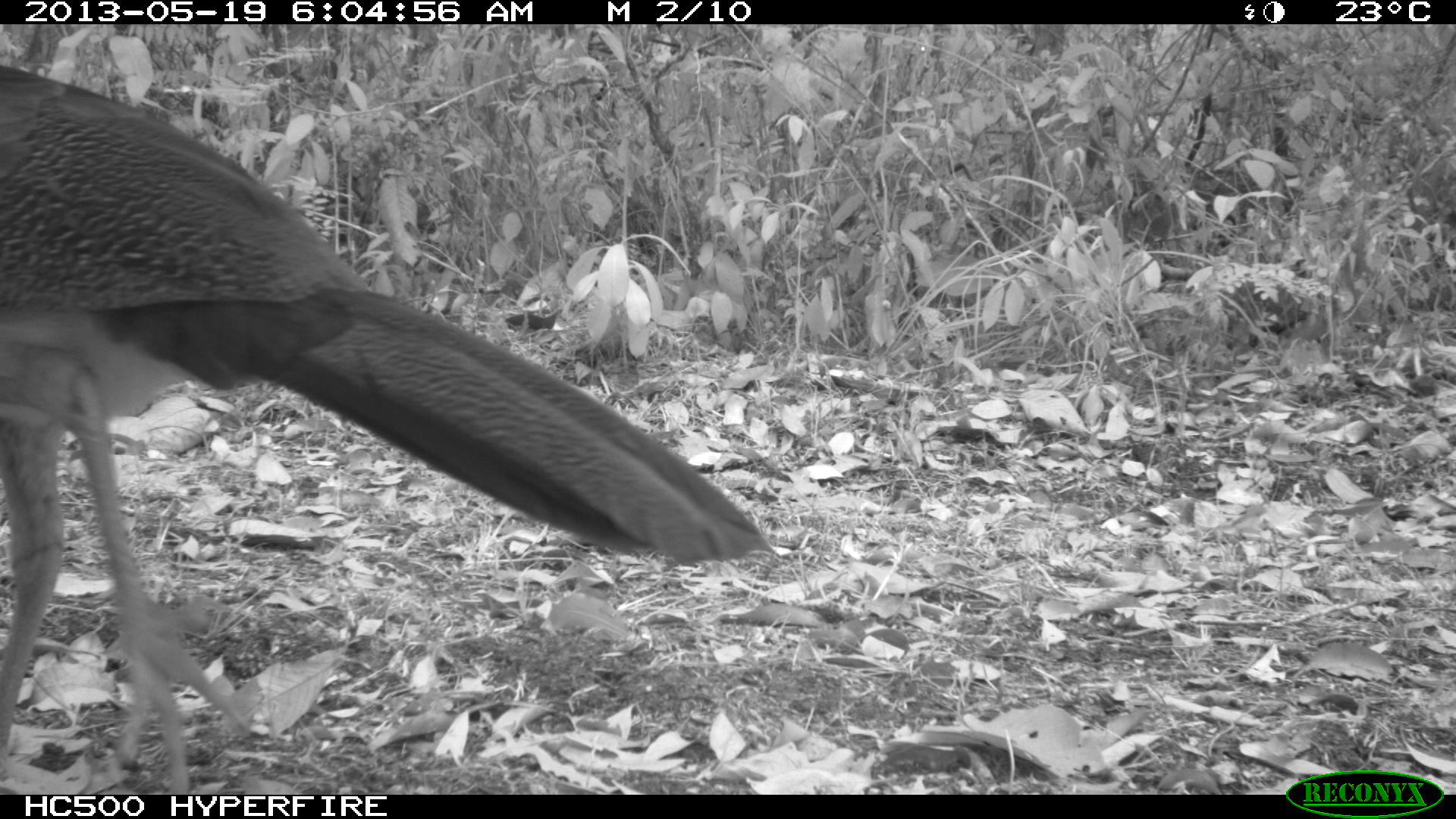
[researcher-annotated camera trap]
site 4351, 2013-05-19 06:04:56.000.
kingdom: Animalia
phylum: Chordata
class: Aves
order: Galliformes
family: Cracidae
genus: Crax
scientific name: Crax rubra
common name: great curassow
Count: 2.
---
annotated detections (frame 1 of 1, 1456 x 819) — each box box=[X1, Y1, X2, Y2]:
crax rubra: box=[0, 55, 780, 791]